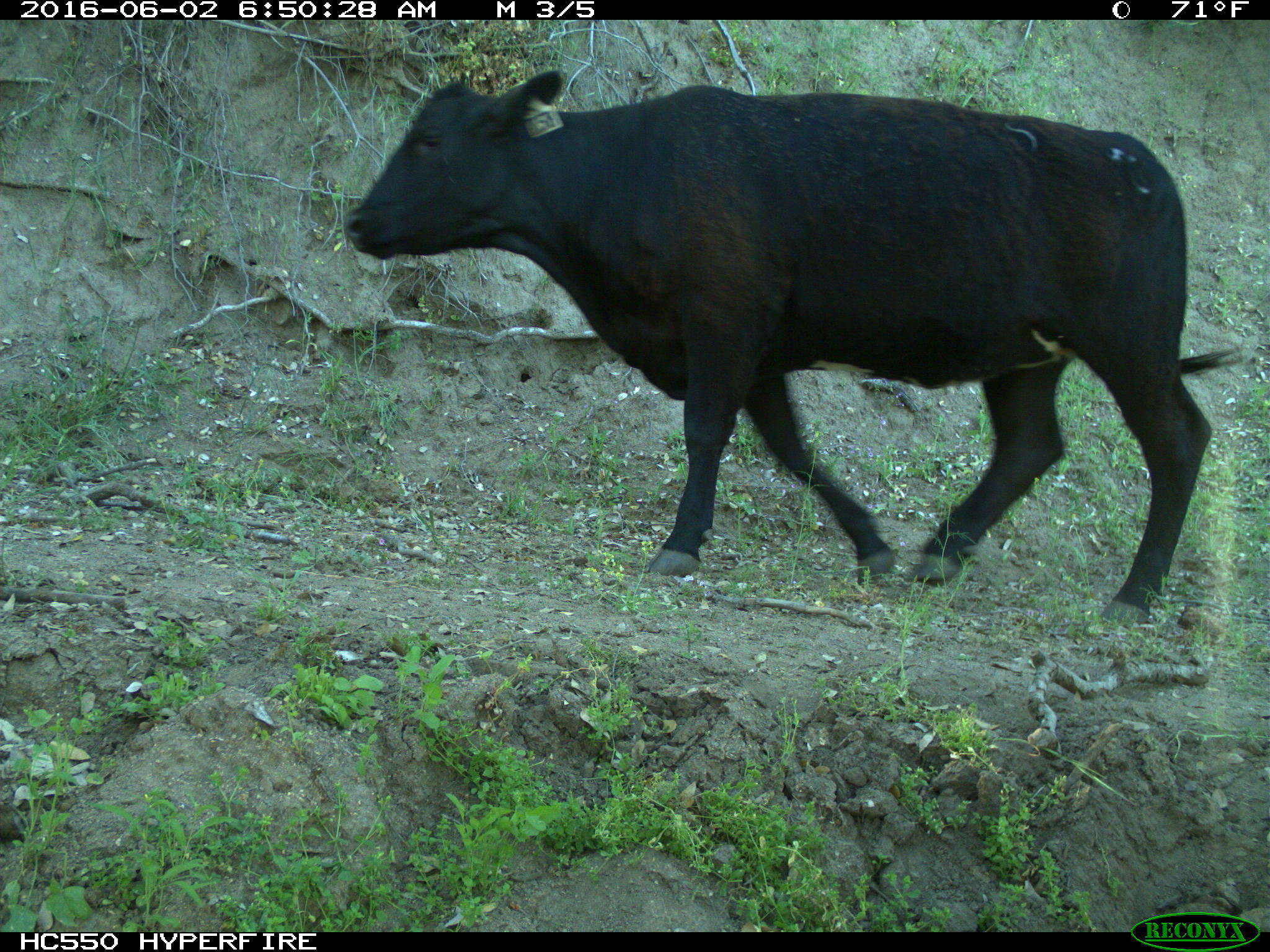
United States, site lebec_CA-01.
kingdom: Animalia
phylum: Chordata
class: Mammalia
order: Artiodactyla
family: Bovidae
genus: Bos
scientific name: Bos taurus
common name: domestic cow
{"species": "Bos taurus (domestic cow)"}